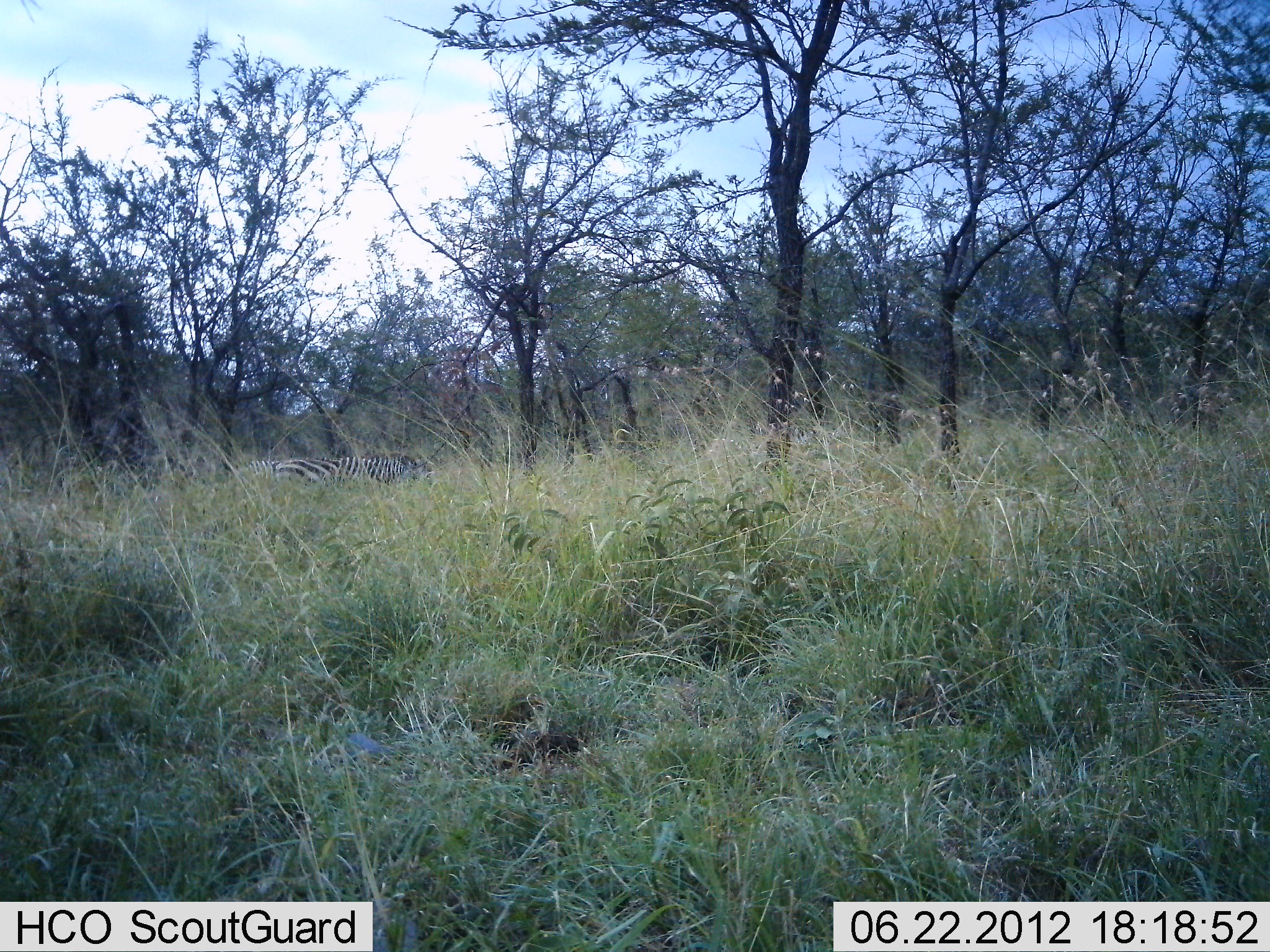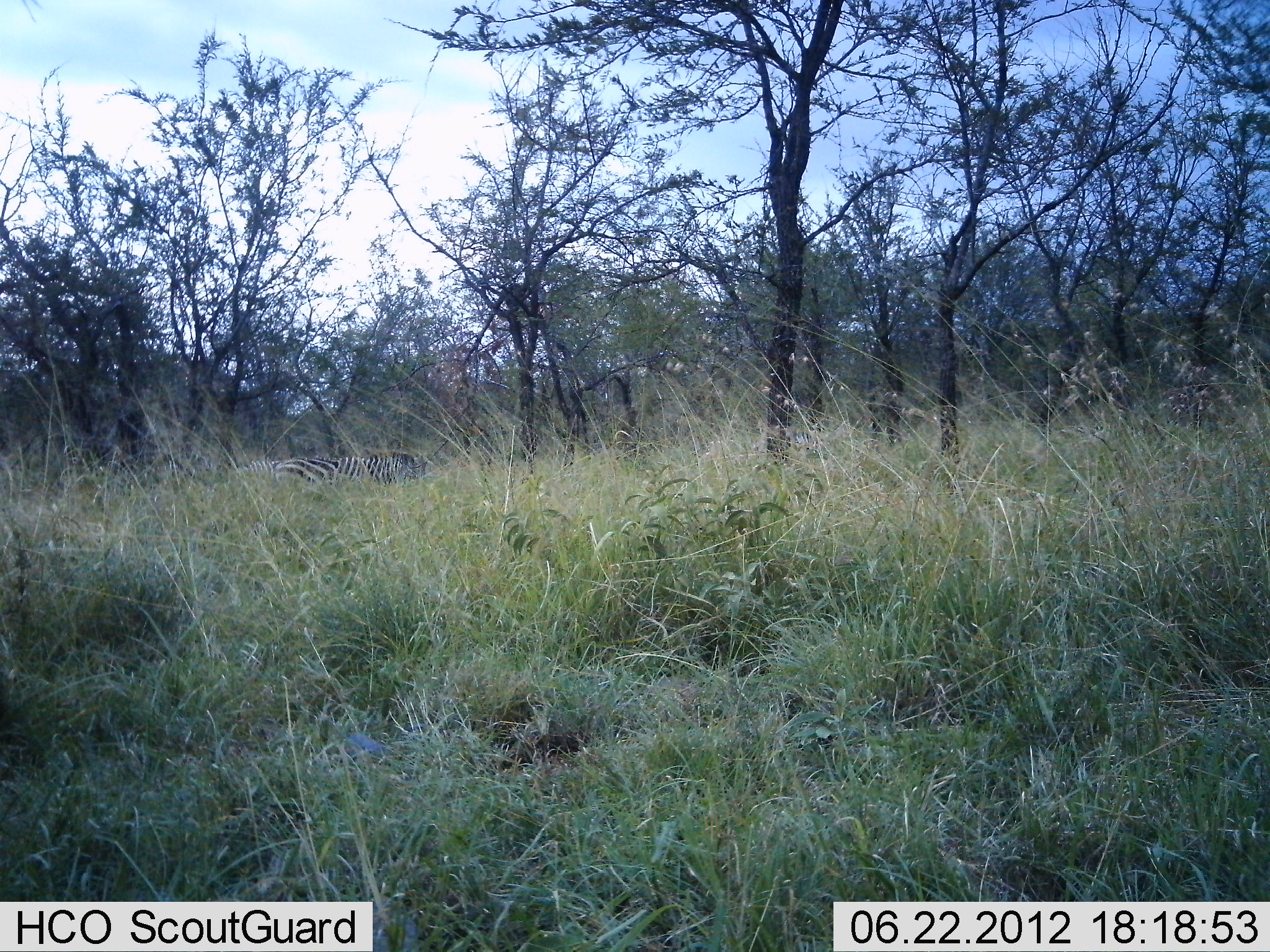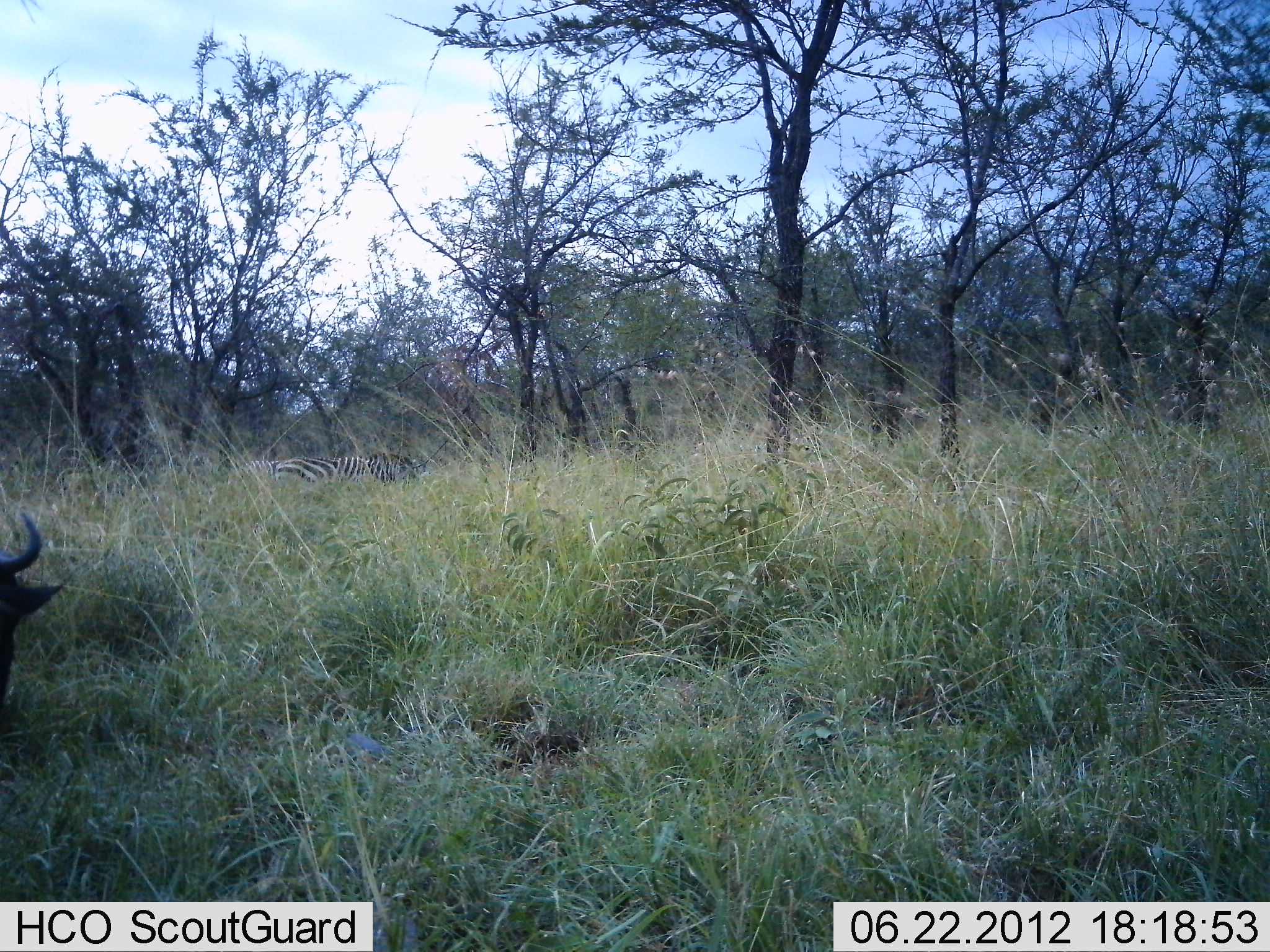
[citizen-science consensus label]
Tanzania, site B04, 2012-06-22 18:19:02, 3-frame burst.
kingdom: Animalia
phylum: Chordata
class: Mammalia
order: Artiodactyla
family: Bovidae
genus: Connochaetes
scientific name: Connochaetes taurinus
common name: blue wildebeest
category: wildebeest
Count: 1.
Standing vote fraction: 0%.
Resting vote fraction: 0%.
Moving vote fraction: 55%.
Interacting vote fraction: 0%.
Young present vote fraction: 0%.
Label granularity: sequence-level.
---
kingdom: Animalia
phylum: Chordata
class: Mammalia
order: Perissodactyla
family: Equidae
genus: Equus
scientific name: Equus quagga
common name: plains zebra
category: zebra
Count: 1.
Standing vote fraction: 50%.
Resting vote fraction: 7%.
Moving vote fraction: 0%.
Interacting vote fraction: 0%.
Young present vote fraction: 0%.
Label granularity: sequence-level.